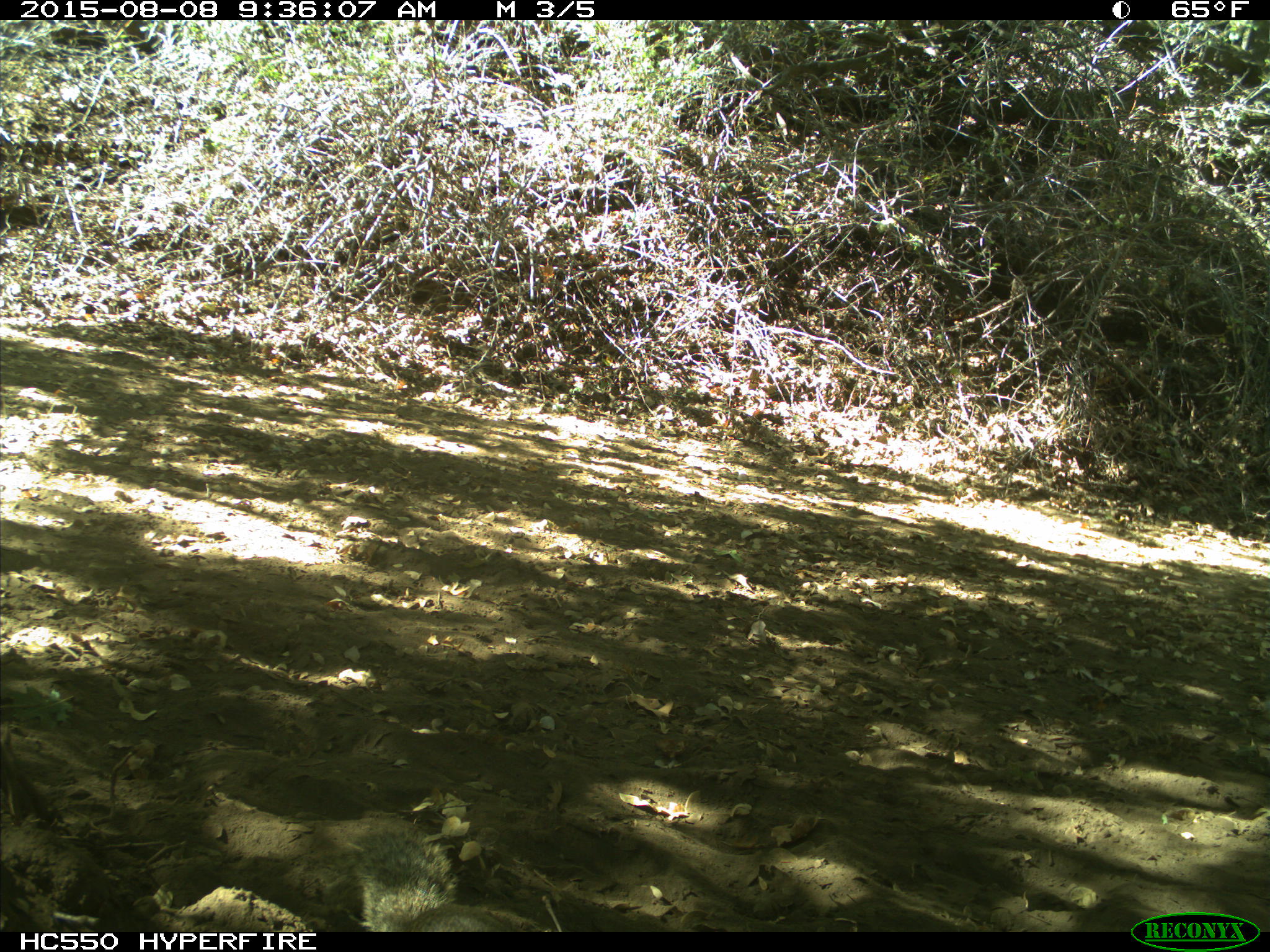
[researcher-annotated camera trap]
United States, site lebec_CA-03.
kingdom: Animalia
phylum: Chordata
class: Mammalia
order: Rodentia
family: Sciuridae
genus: Otospermophilus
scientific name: Otospermophilus beecheyi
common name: california ground squirrel